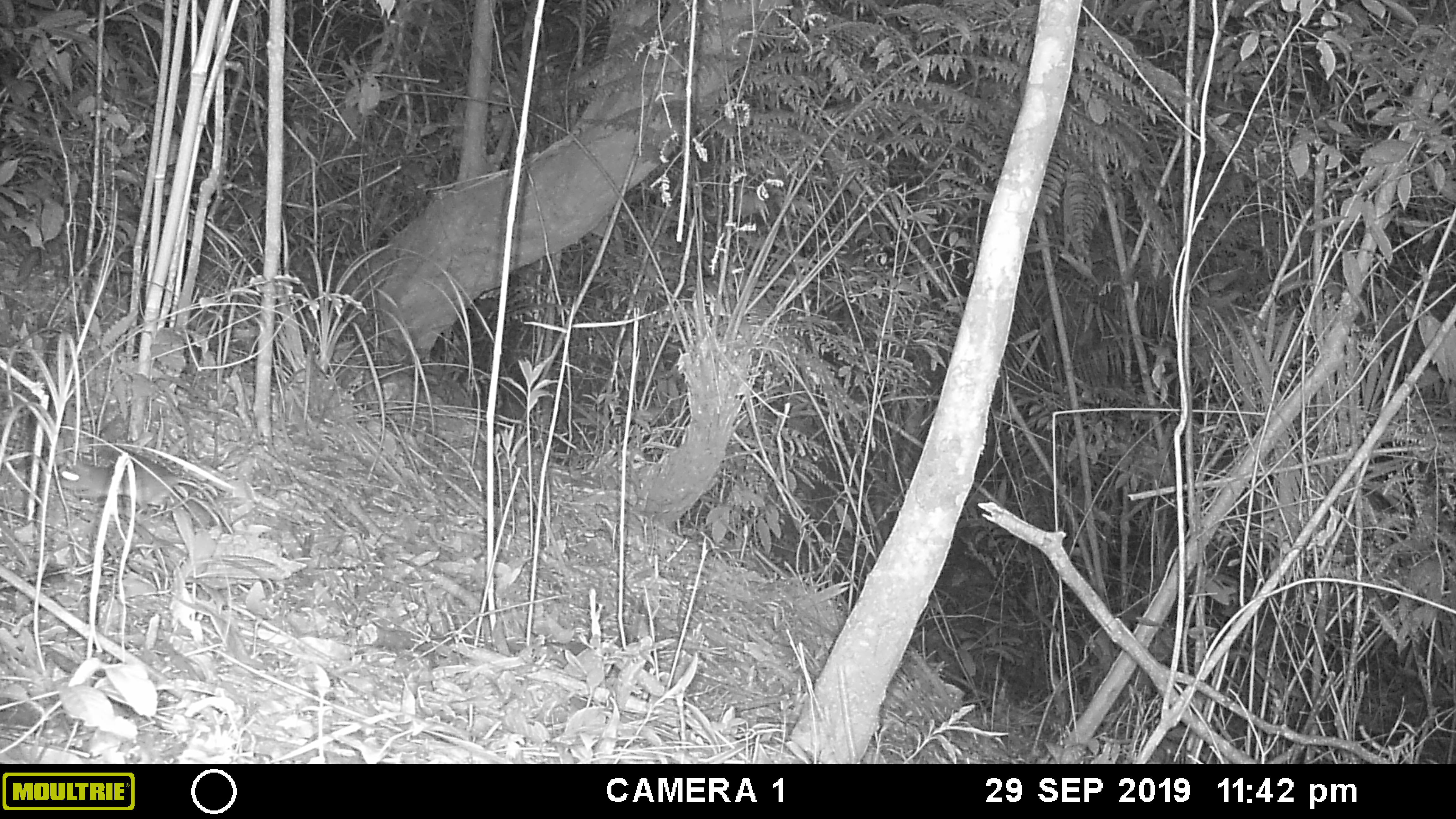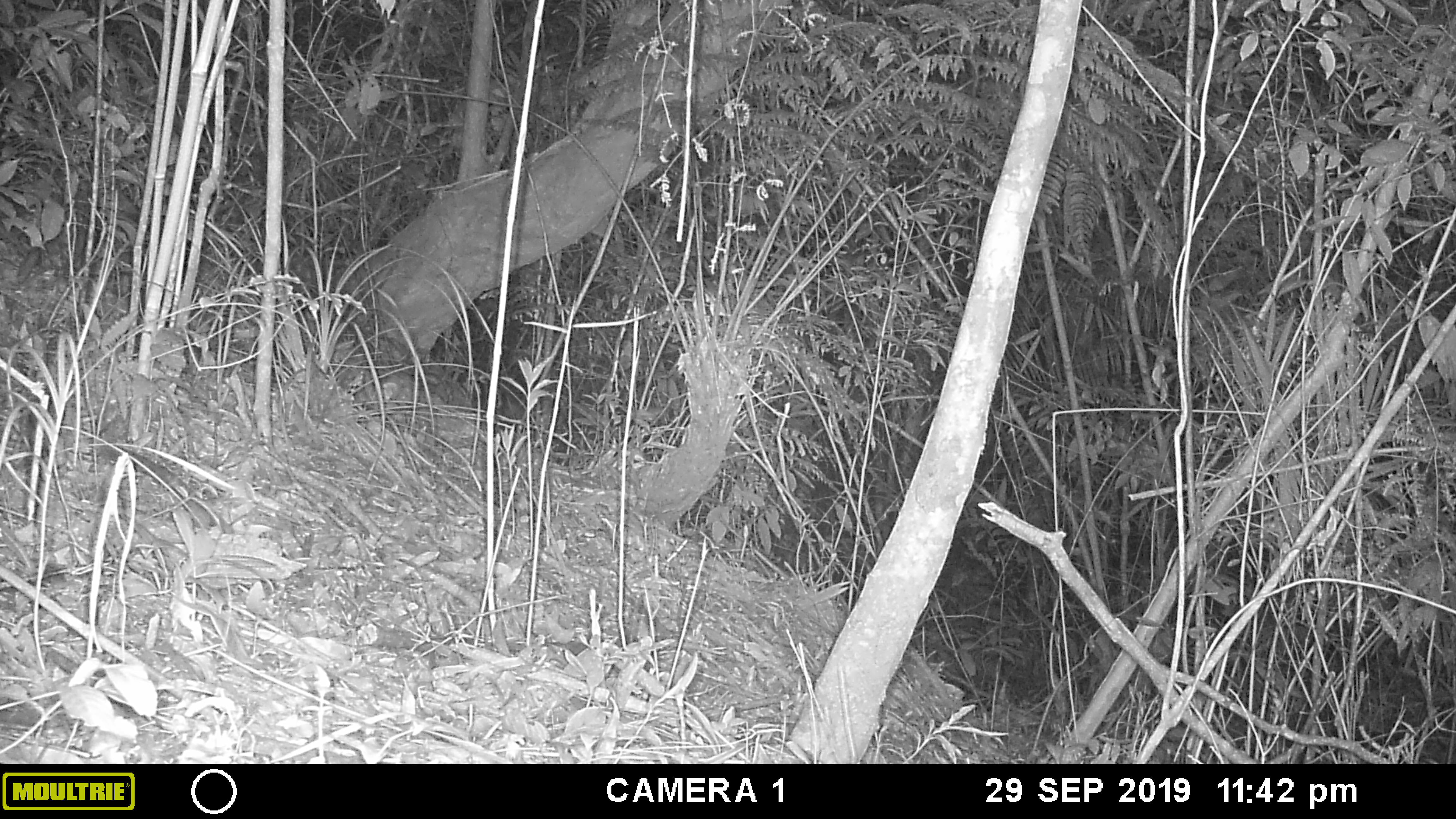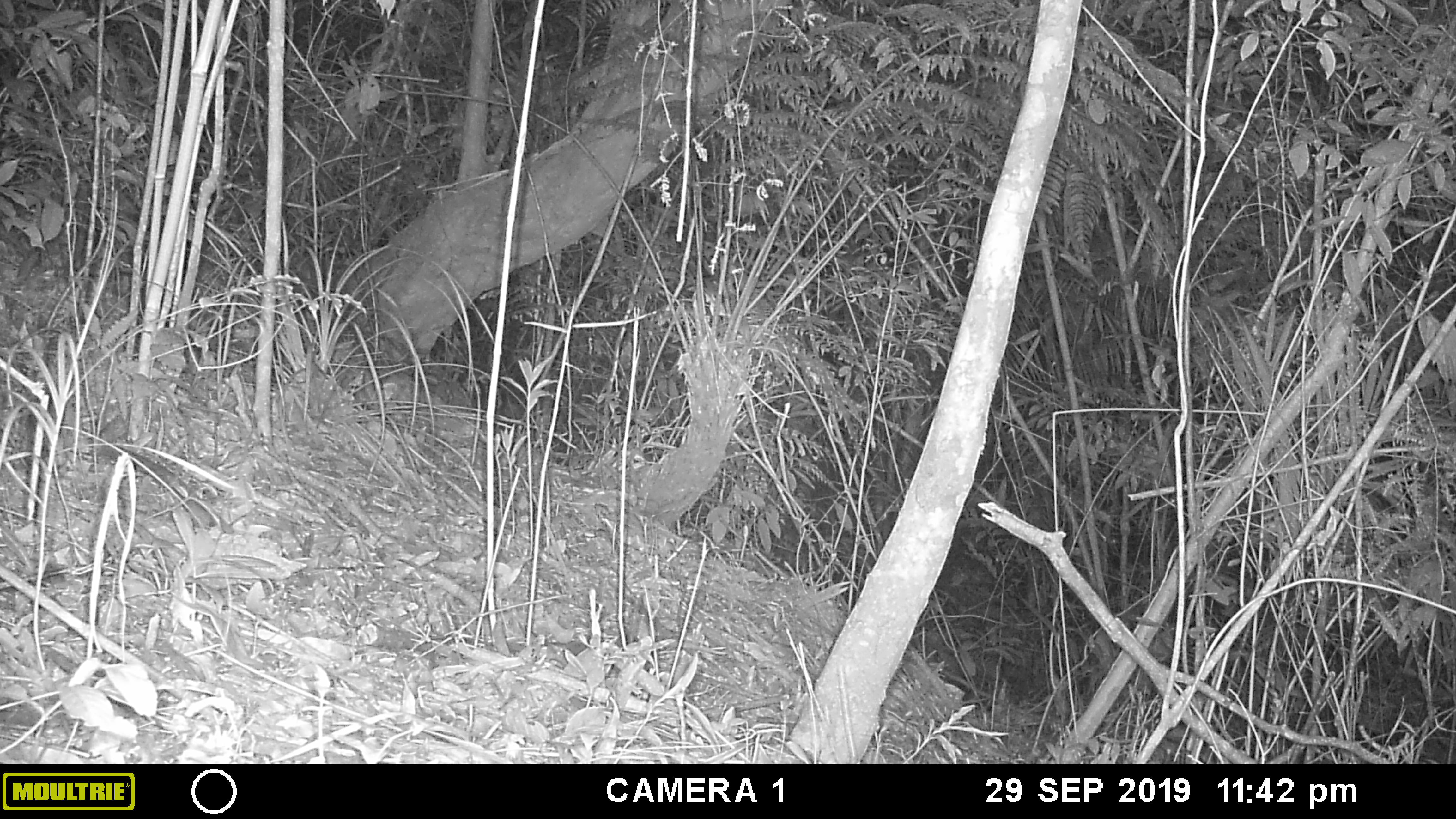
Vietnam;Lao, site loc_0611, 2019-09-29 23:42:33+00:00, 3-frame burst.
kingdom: Animalia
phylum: Chordata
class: Mammalia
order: Rodentia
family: Muridae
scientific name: Muridae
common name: old-world mice and rats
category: unidentified murid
Unidentified murid (old-world mice and rats) (Muridae). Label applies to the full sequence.